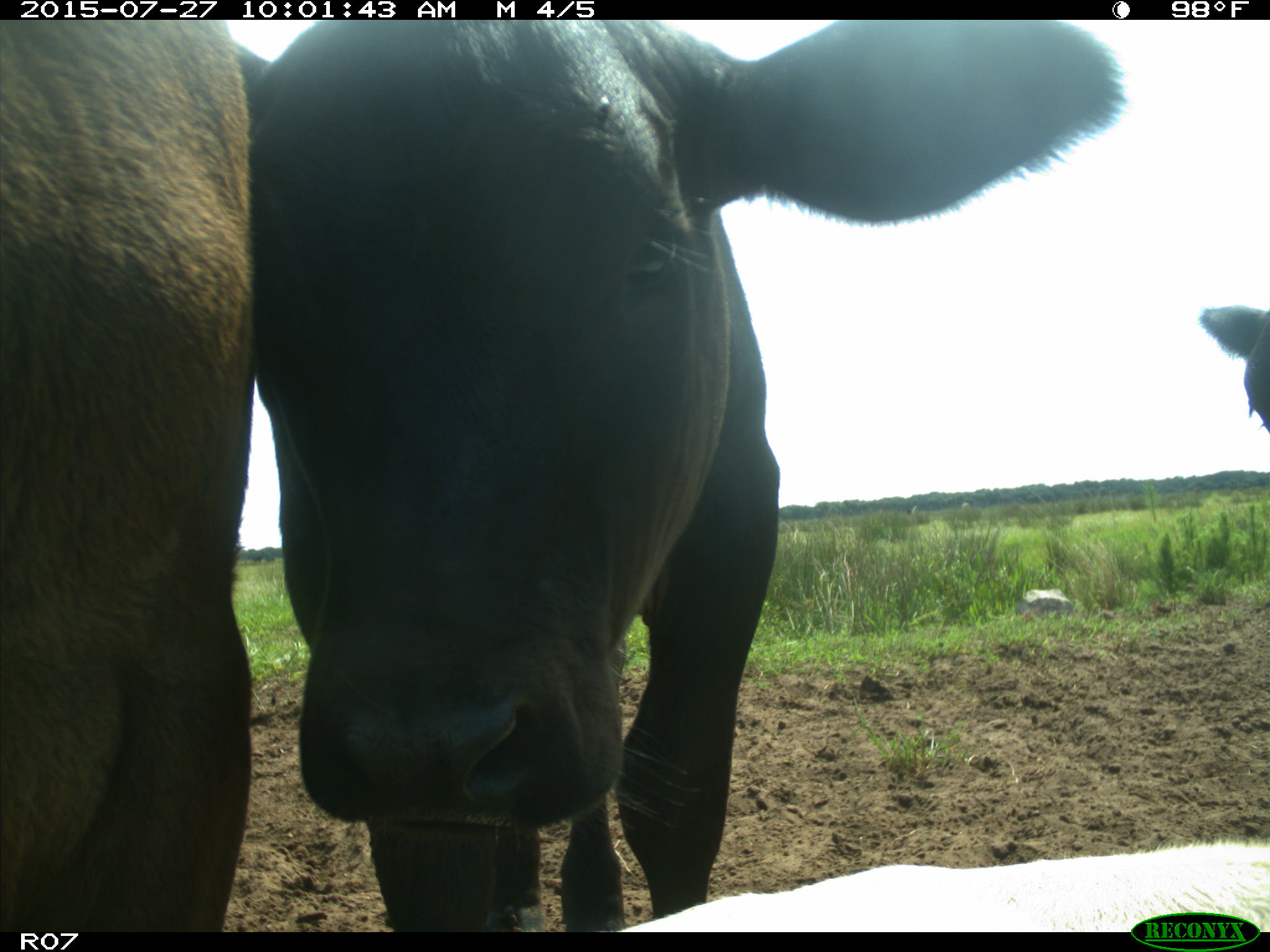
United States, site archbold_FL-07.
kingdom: Animalia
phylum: Chordata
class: Mammalia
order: Artiodactyla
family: Bovidae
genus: Bos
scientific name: Bos taurus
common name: domestic cow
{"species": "Bos taurus (domestic cow)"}